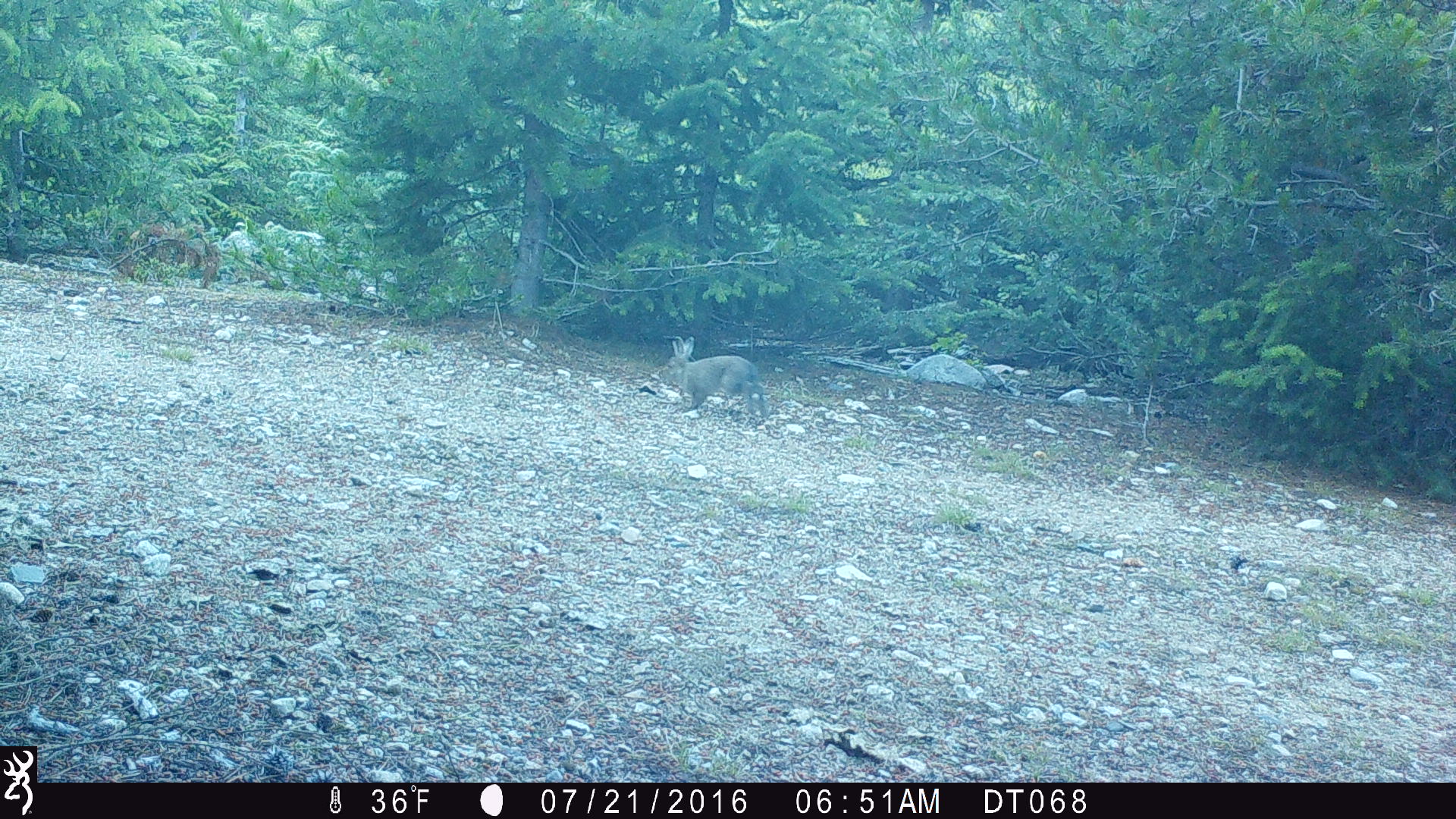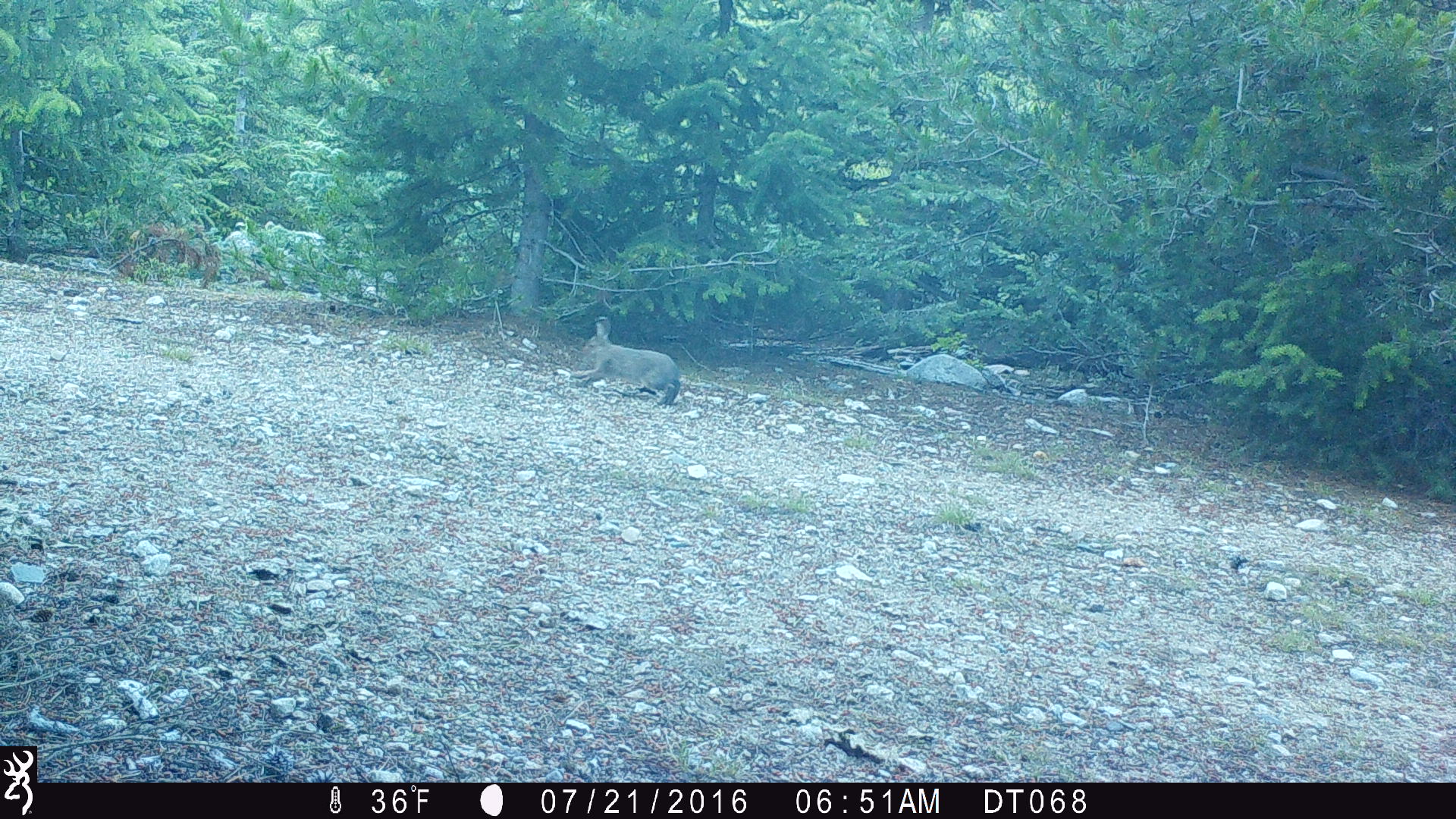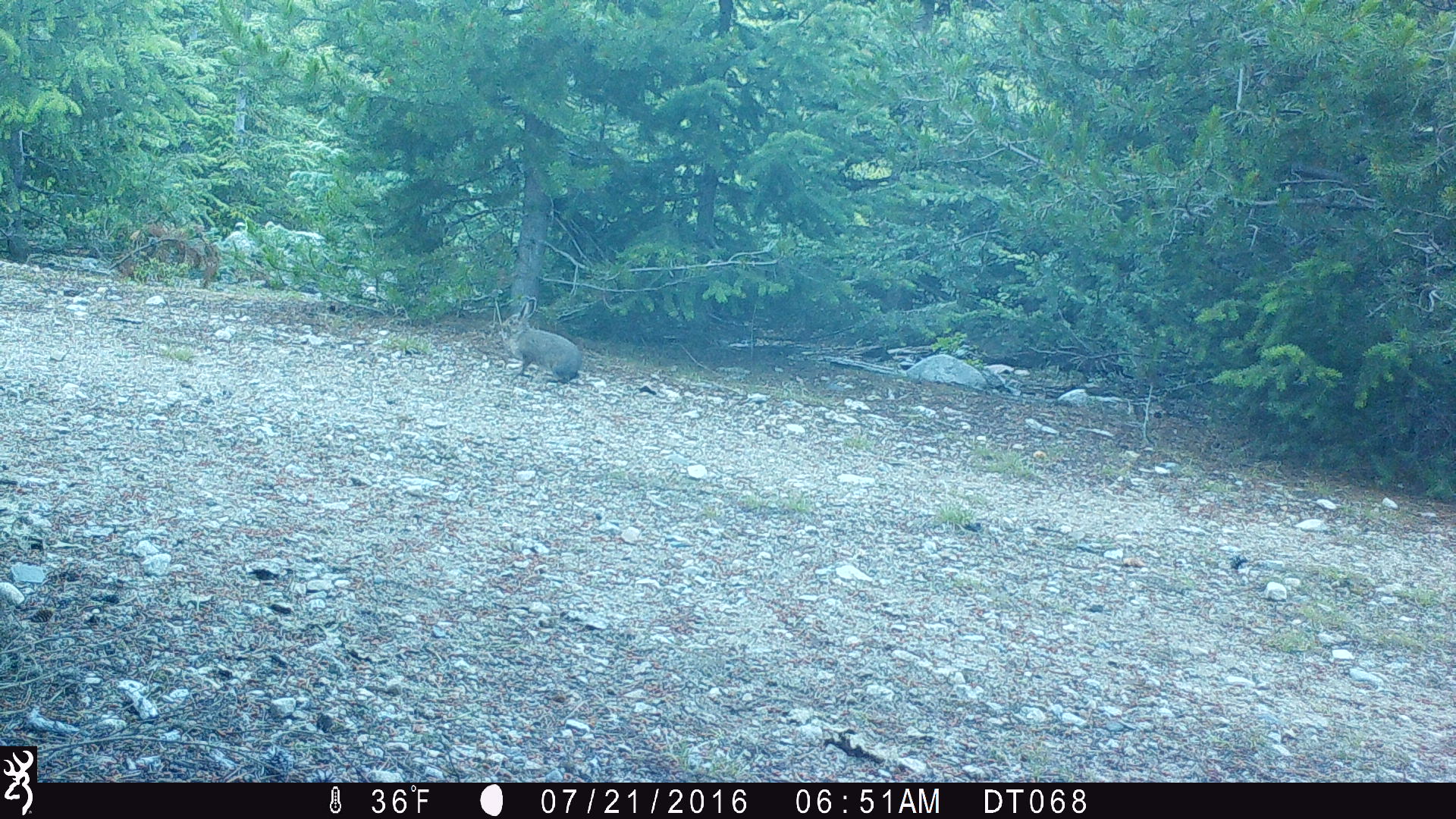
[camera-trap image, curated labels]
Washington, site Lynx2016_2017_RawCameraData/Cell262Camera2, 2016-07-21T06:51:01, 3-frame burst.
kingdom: Animalia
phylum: Chordata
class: Mammalia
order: Lagomorpha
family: Leporidae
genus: Lepus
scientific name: Lepus americanus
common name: snowshoe hare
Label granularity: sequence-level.